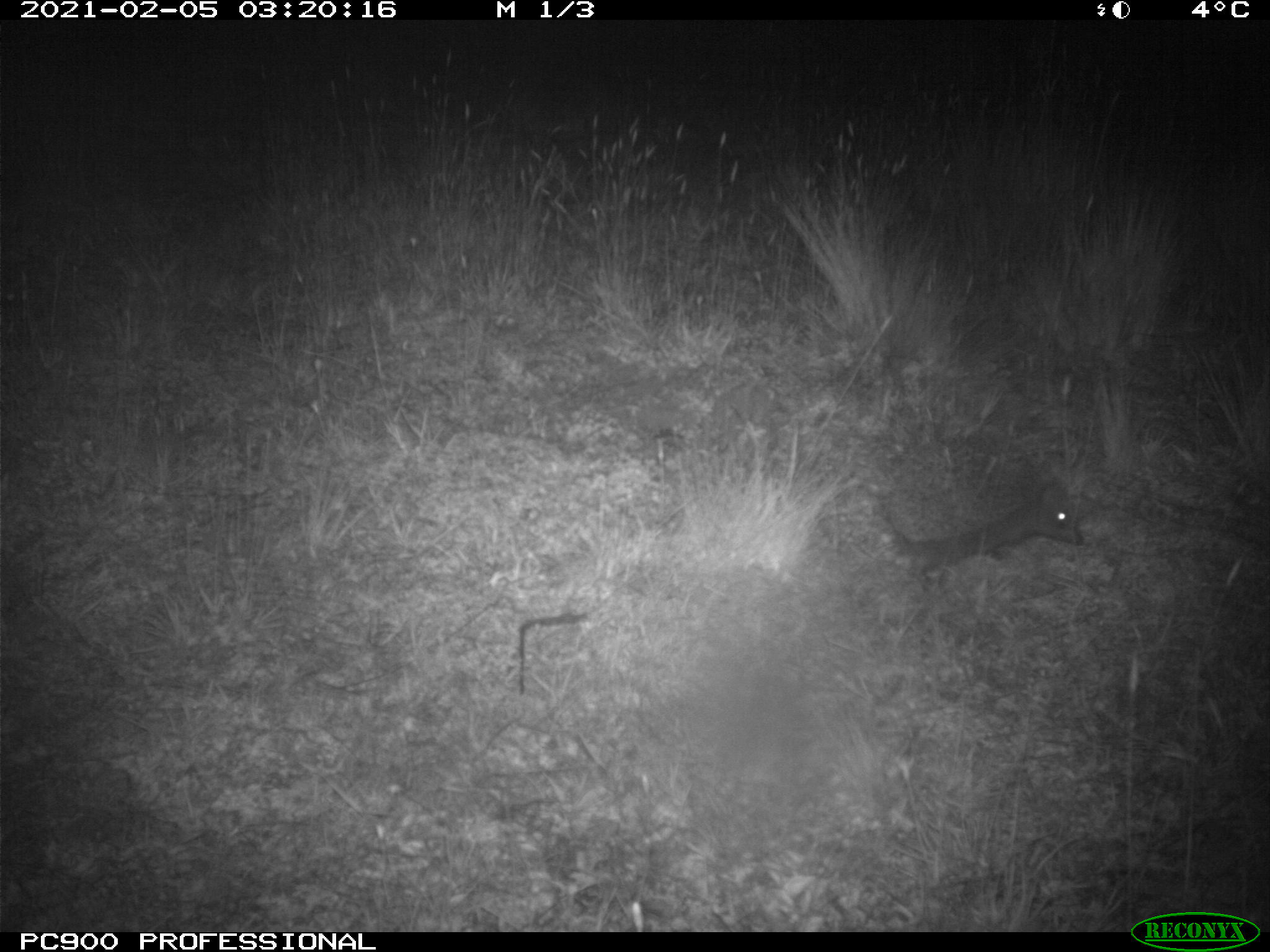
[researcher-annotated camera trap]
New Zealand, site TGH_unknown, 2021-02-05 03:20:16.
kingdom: Animalia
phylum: Chordata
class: Mammalia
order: Eulipotyphla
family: Erinaceidae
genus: Erinaceus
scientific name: Erinaceus europaeus europaeus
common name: european hedgehog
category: hedgehog